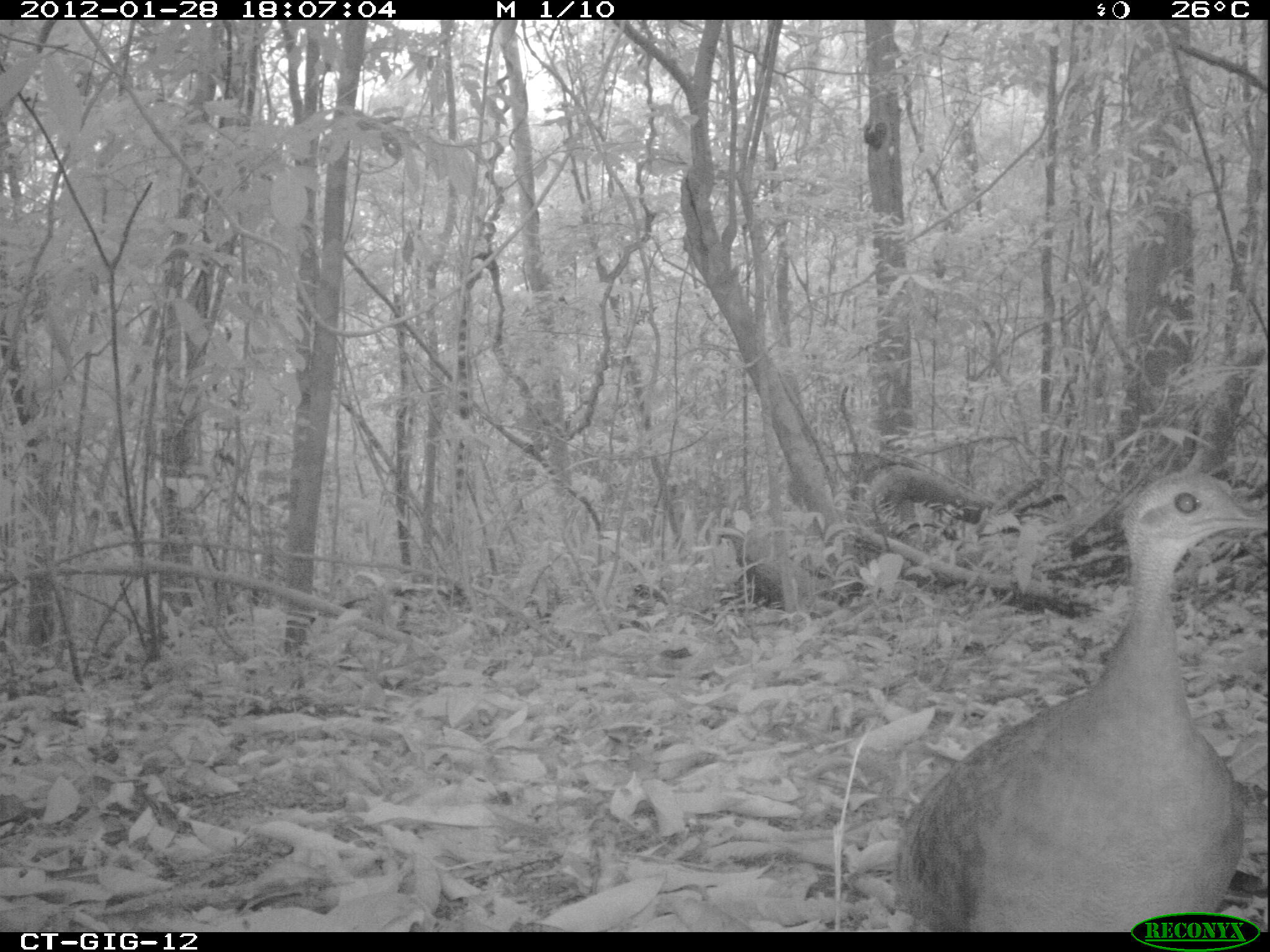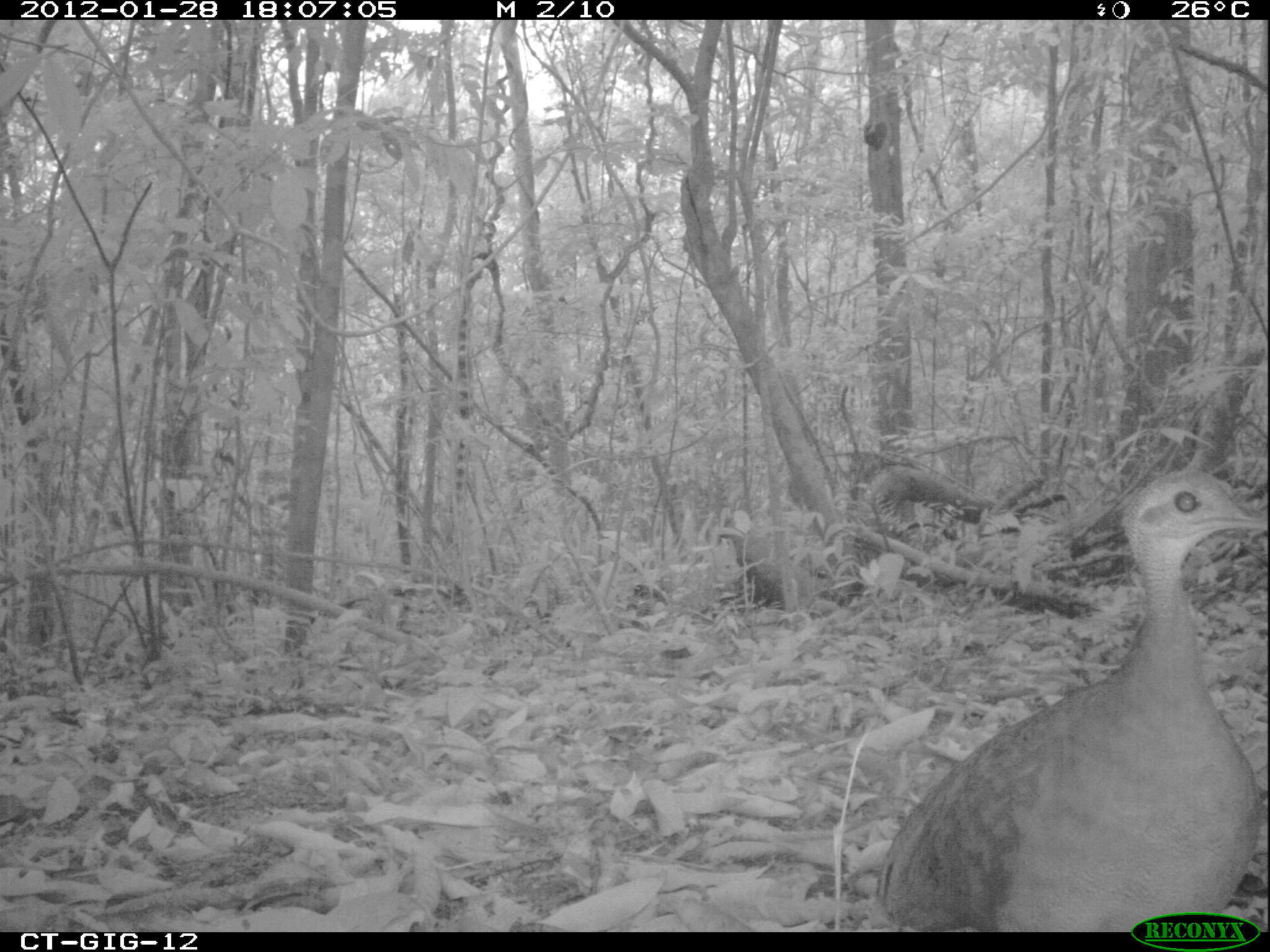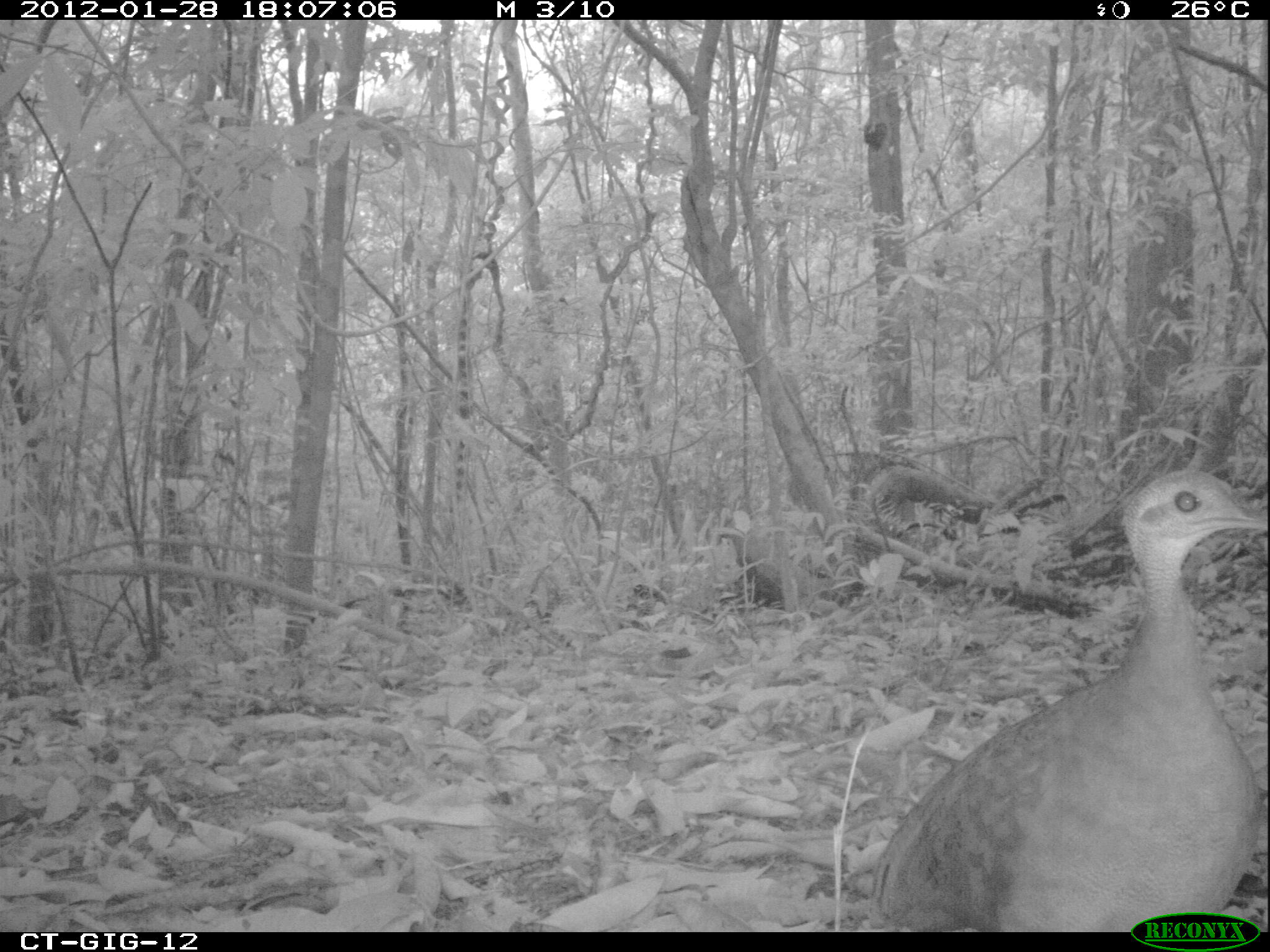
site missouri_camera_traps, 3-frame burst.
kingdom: Animalia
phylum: Chordata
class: Aves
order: Tinamiformes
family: Tinamidae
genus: Tinamus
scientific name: Tinamus major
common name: great tinamou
Great tinamou (Tinamus major). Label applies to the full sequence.